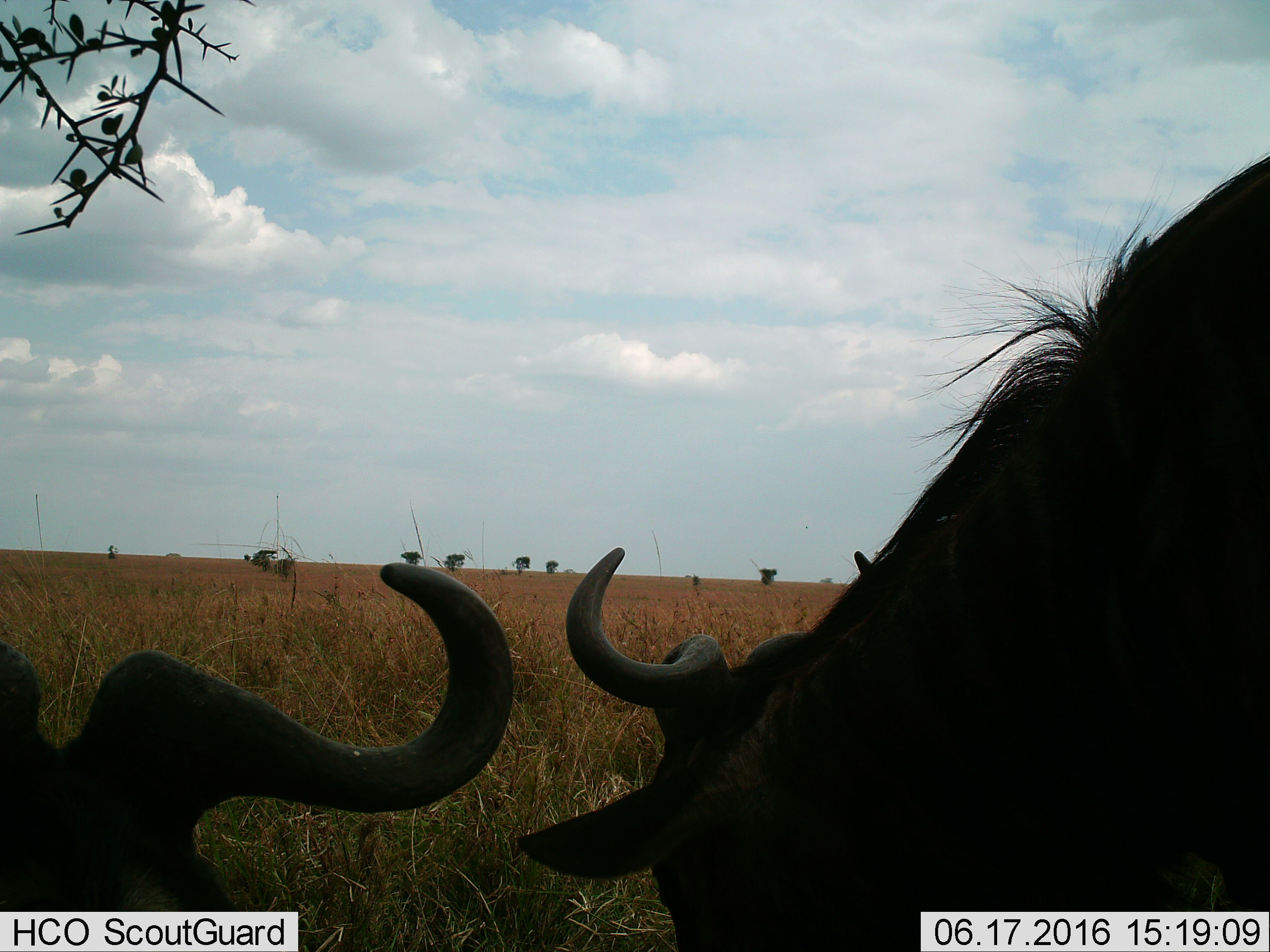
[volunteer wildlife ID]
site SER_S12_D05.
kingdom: Animalia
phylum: Chordata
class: Mammalia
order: Artiodactyla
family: Bovidae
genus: Connochaetes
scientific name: Connochaetes taurinus taurinus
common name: blue wildebeest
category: wildebeestblue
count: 2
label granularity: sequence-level